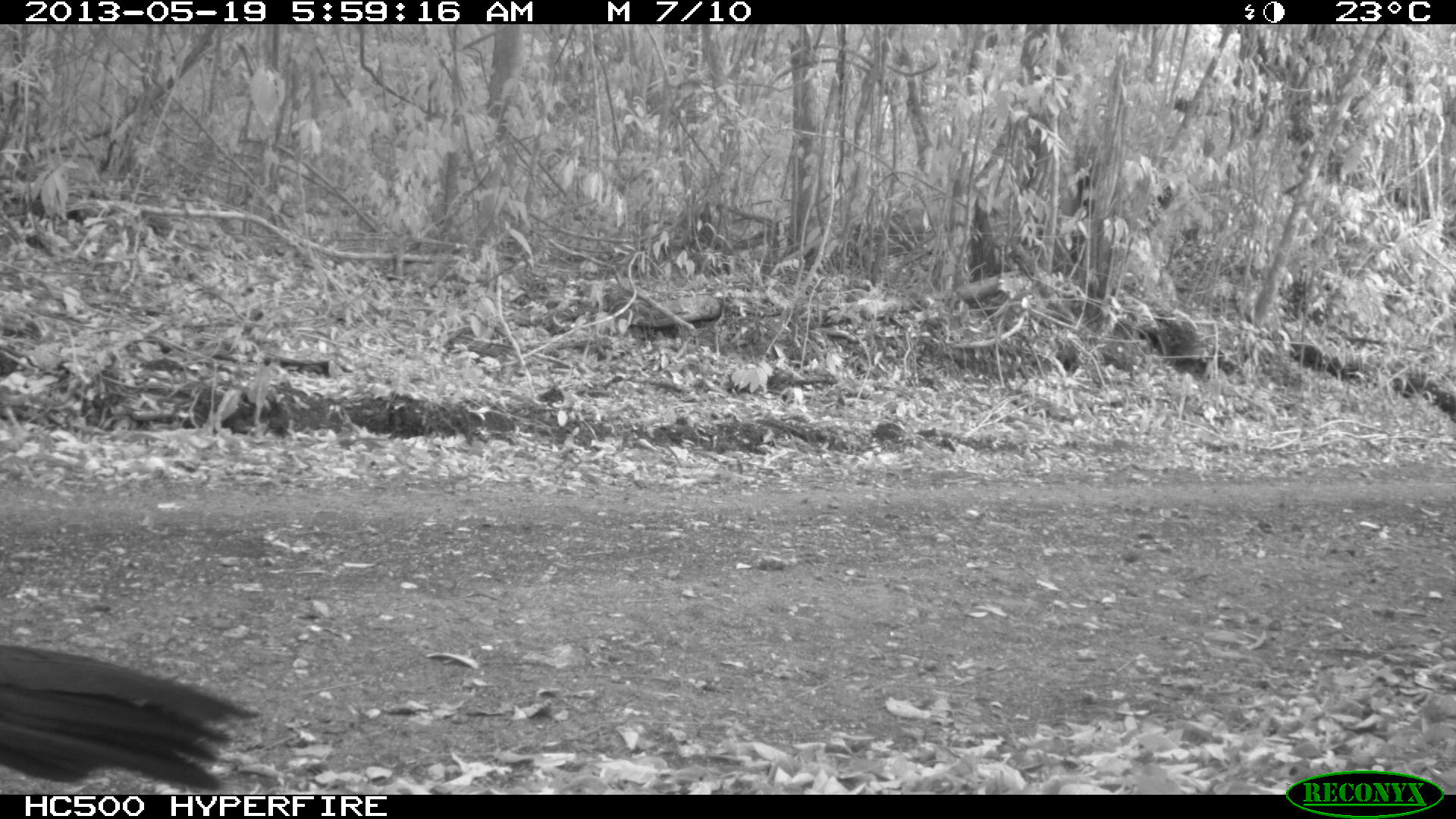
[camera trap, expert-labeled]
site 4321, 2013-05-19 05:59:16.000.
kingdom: Animalia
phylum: Chordata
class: Aves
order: Galliformes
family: Cracidae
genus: Crax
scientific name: Crax rubra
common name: great curassow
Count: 1.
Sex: female.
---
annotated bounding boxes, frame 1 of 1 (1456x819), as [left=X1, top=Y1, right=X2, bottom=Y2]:
crax rubra: [left=0, top=633, right=255, bottom=788]